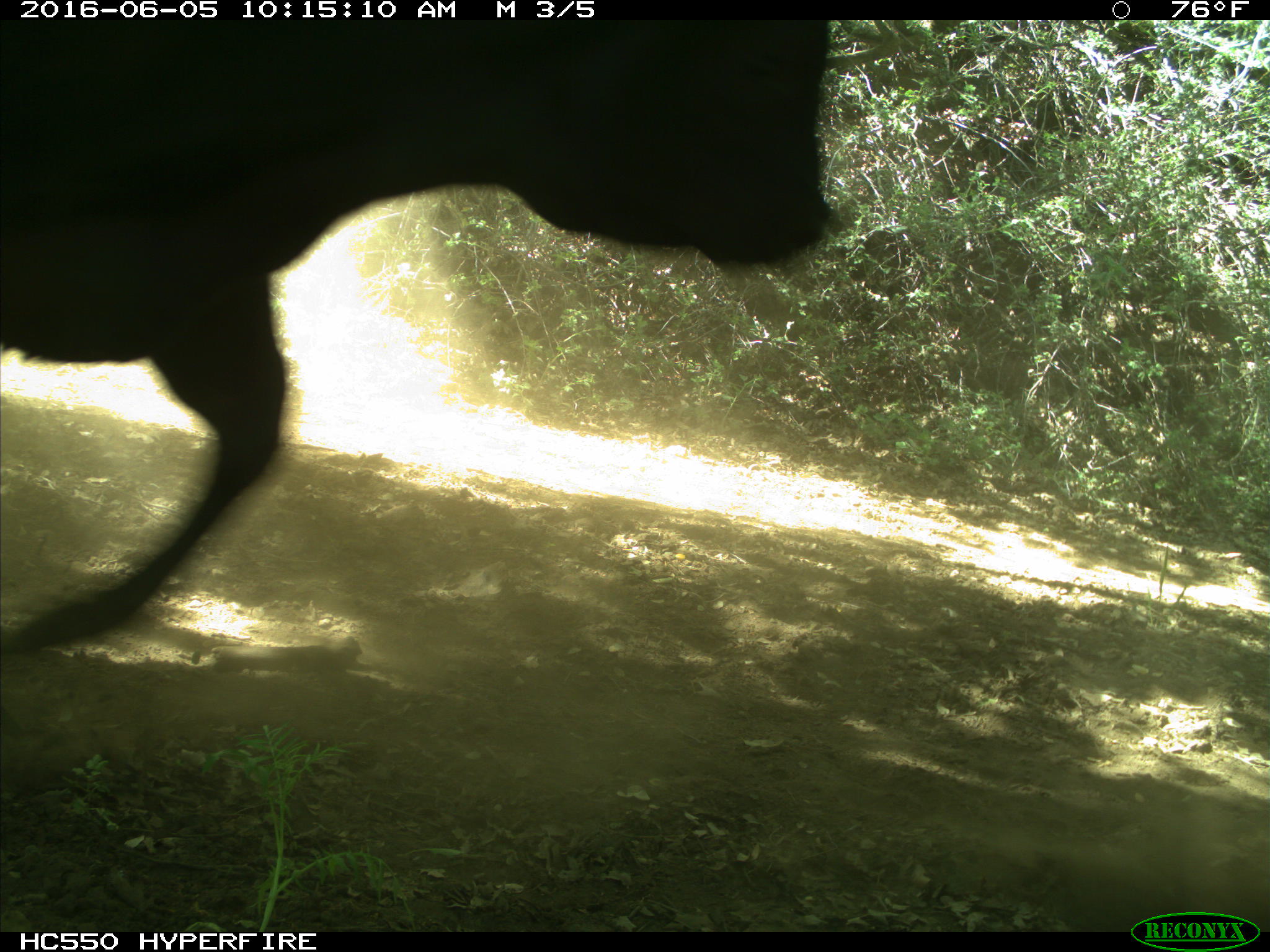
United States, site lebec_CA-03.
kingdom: Animalia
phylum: Chordata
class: Mammalia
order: Artiodactyla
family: Bovidae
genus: Bos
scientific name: Bos taurus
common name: domestic cow